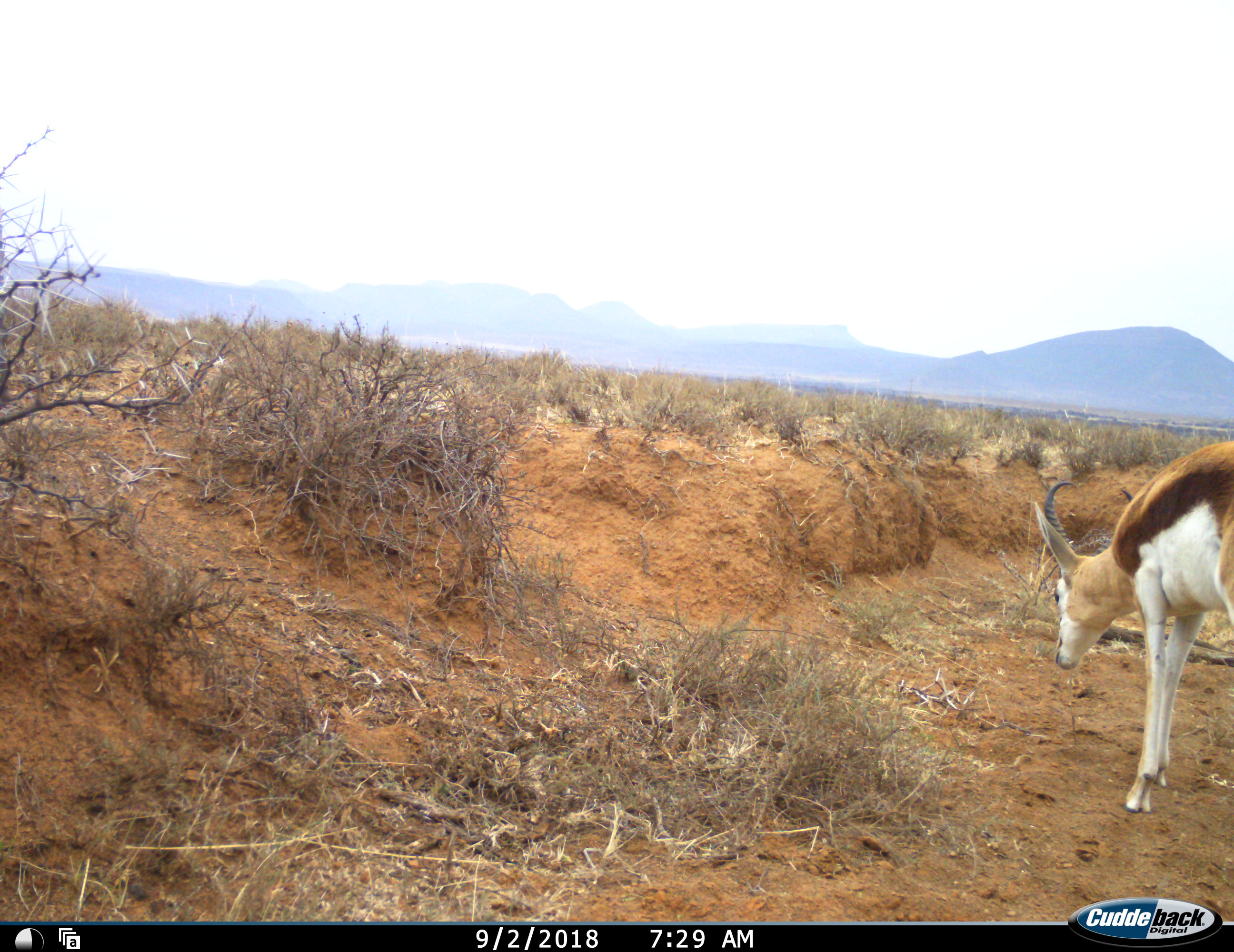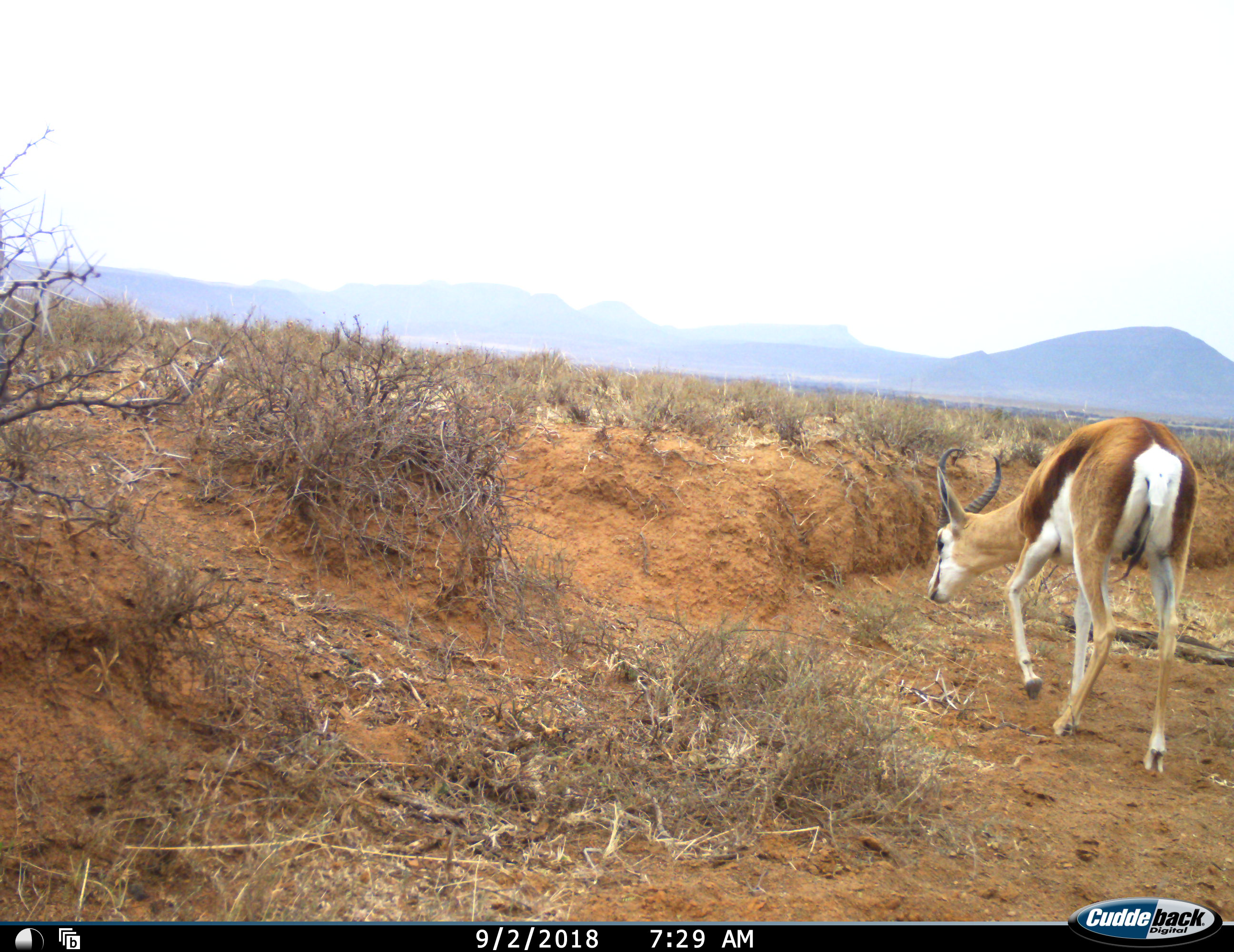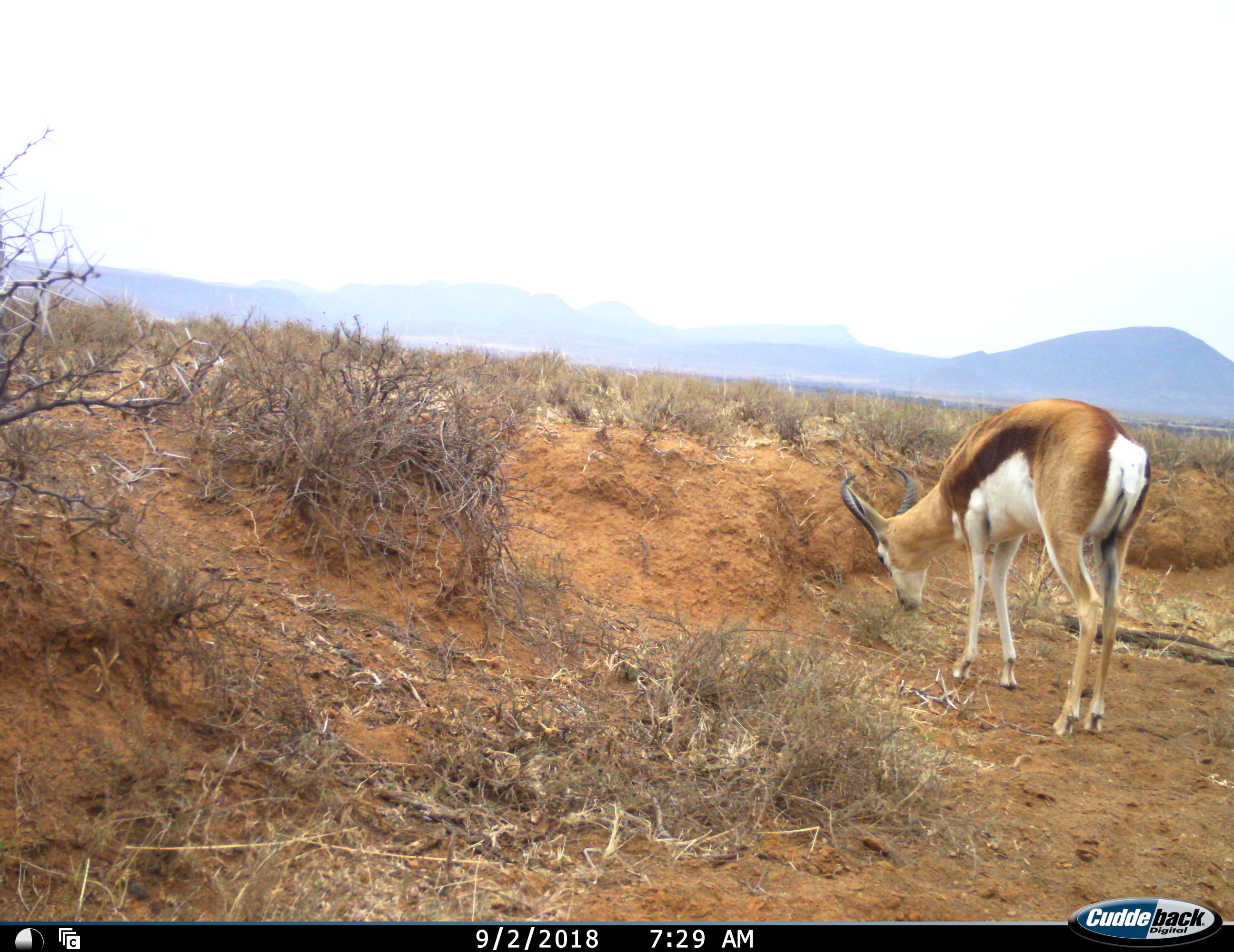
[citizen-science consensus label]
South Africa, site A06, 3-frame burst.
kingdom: Animalia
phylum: Chordata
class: Mammalia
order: Artiodactyla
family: Bovidae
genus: Antidorcas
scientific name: Antidorcas marsupialis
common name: springbok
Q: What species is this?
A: Springbok (Antidorcas marsupialis).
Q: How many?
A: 1.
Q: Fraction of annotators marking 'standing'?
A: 20%.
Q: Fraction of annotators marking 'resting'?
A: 0%.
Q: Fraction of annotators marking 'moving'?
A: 70%.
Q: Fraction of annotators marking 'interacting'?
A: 0%.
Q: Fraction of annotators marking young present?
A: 0%.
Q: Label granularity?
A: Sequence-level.